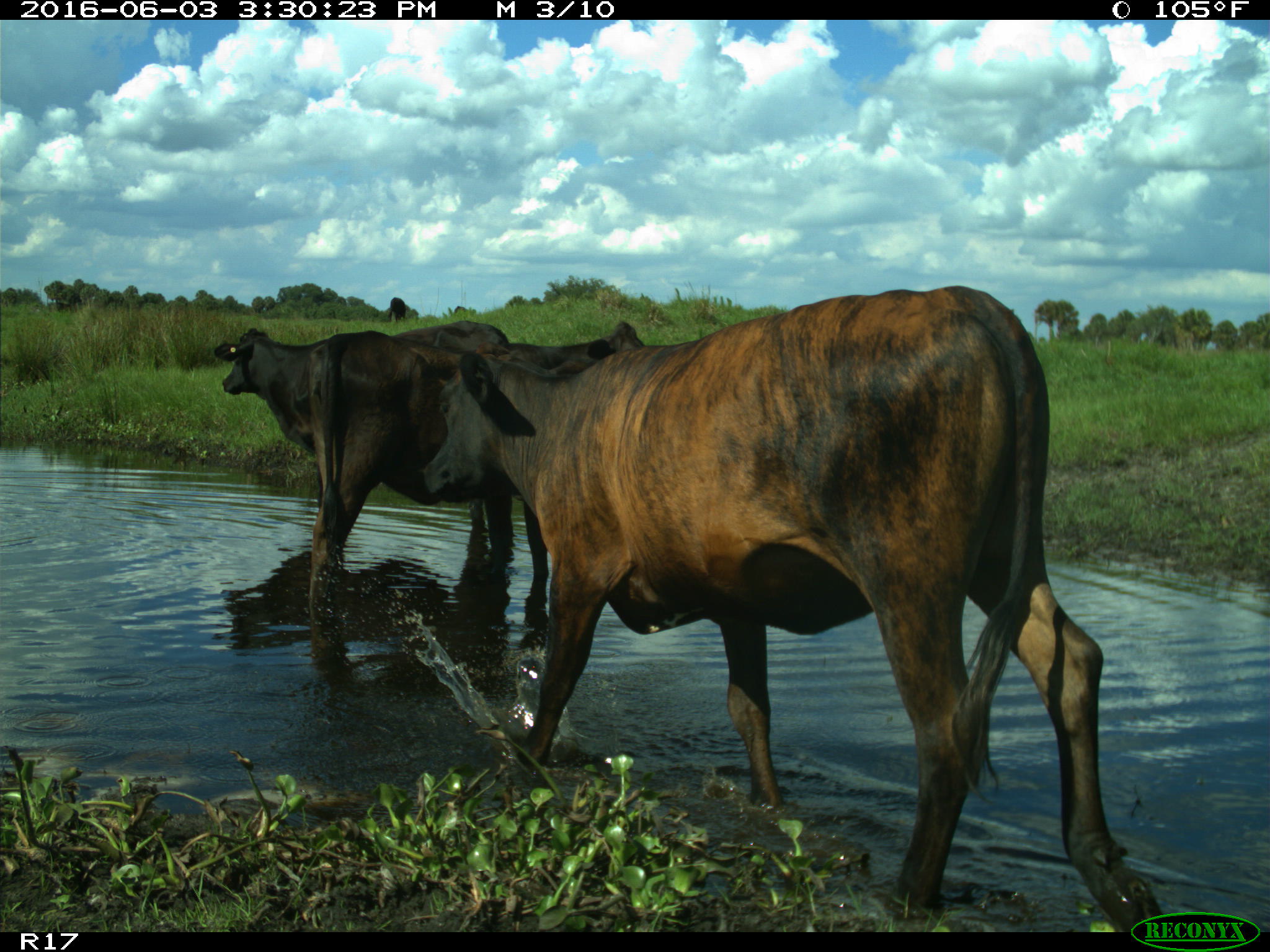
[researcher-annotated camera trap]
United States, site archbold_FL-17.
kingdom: Animalia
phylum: Chordata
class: Mammalia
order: Artiodactyla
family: Bovidae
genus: Bos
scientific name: Bos taurus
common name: domestic cow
Bos taurus (domestic cow).